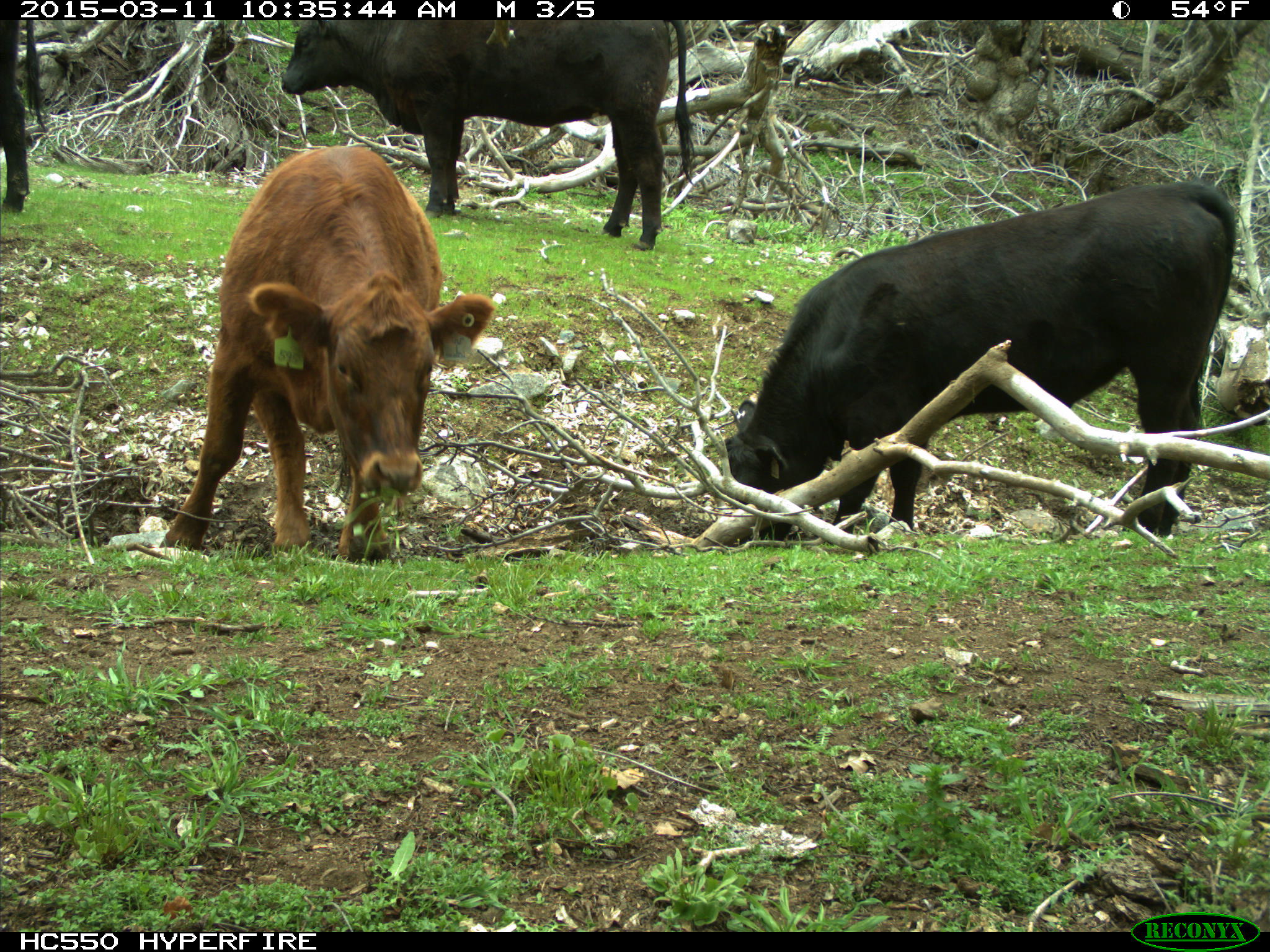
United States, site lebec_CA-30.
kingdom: Animalia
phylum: Chordata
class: Mammalia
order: Artiodactyla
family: Bovidae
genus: Bos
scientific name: Bos taurus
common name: domestic cow